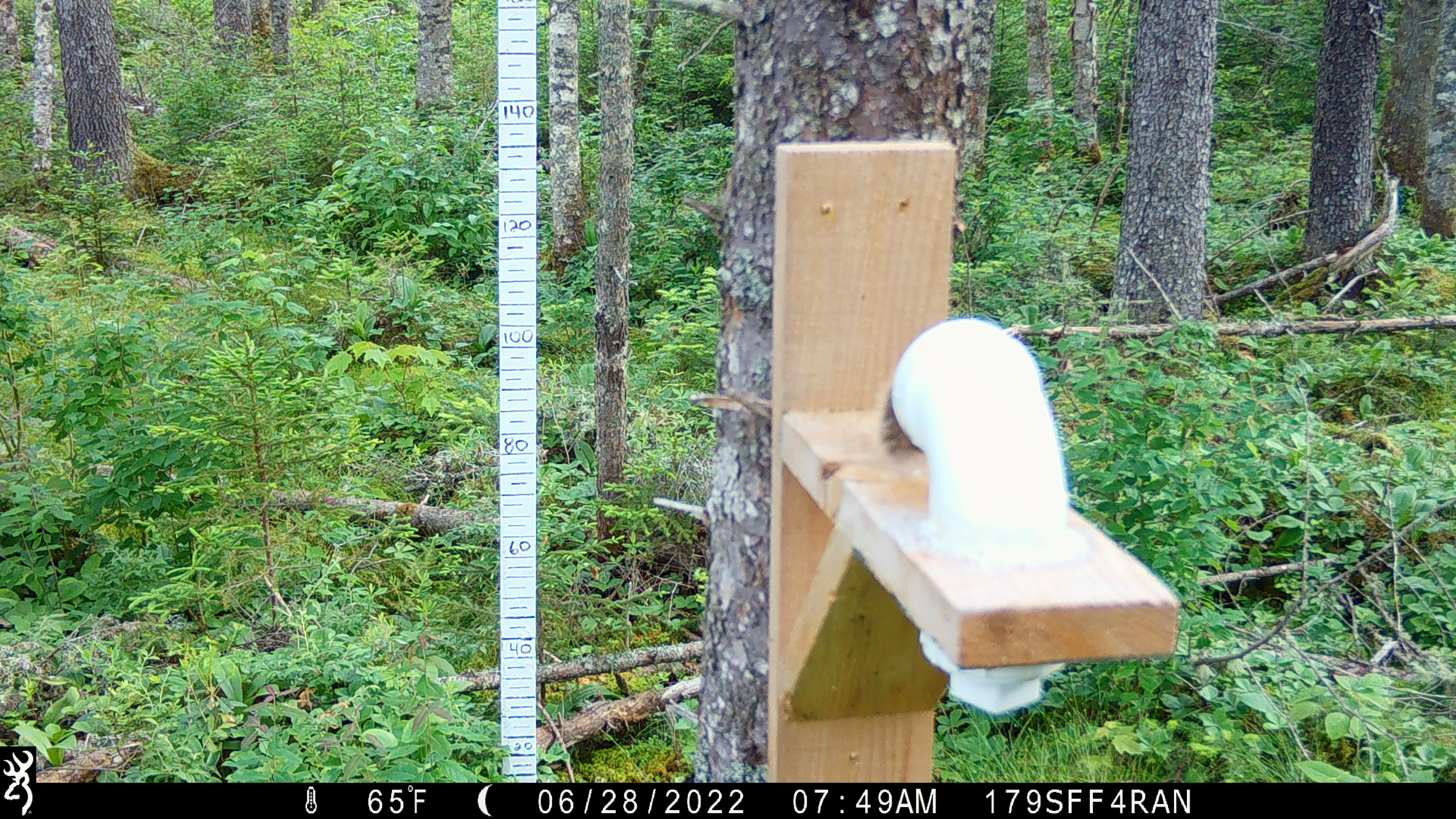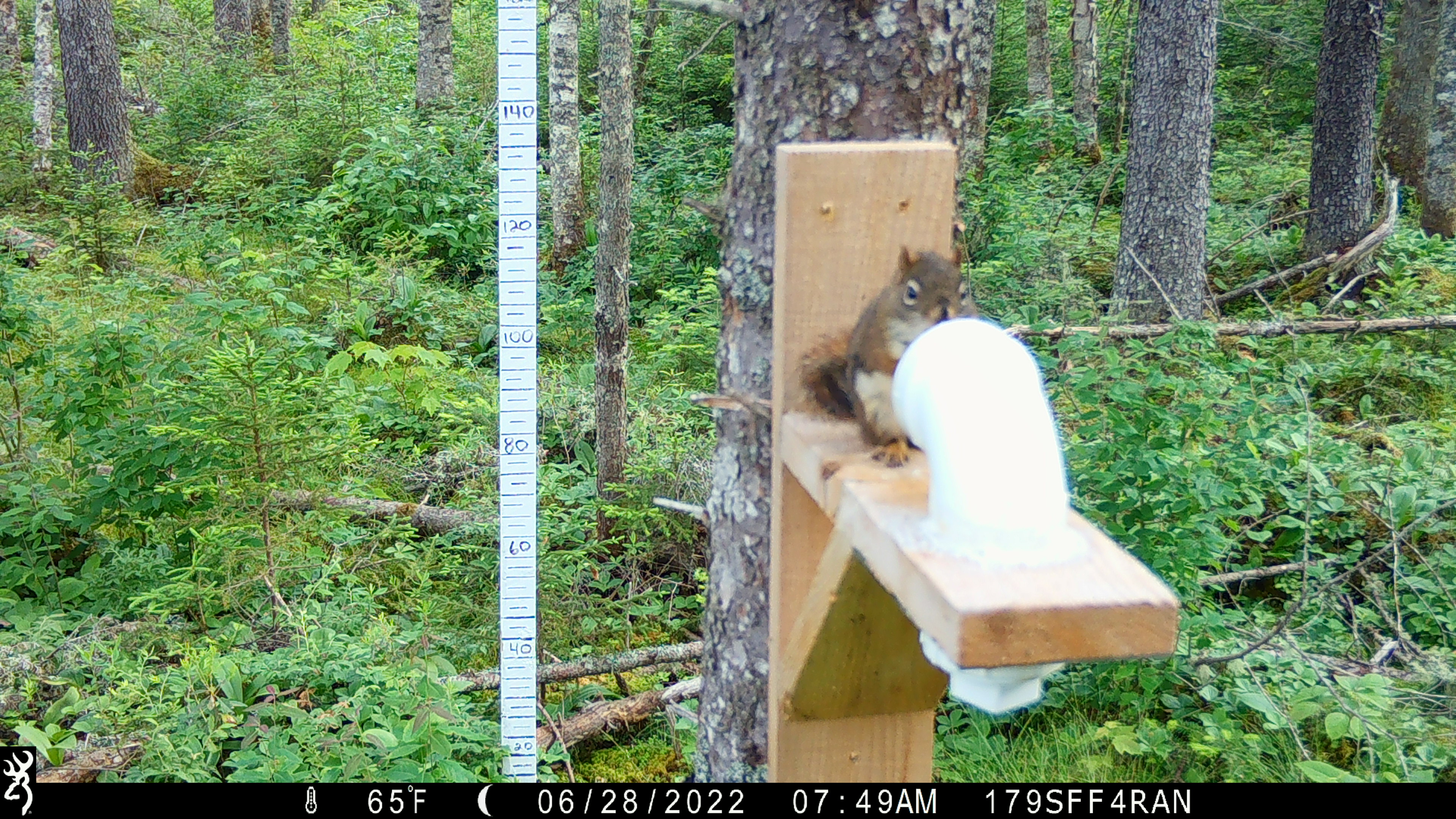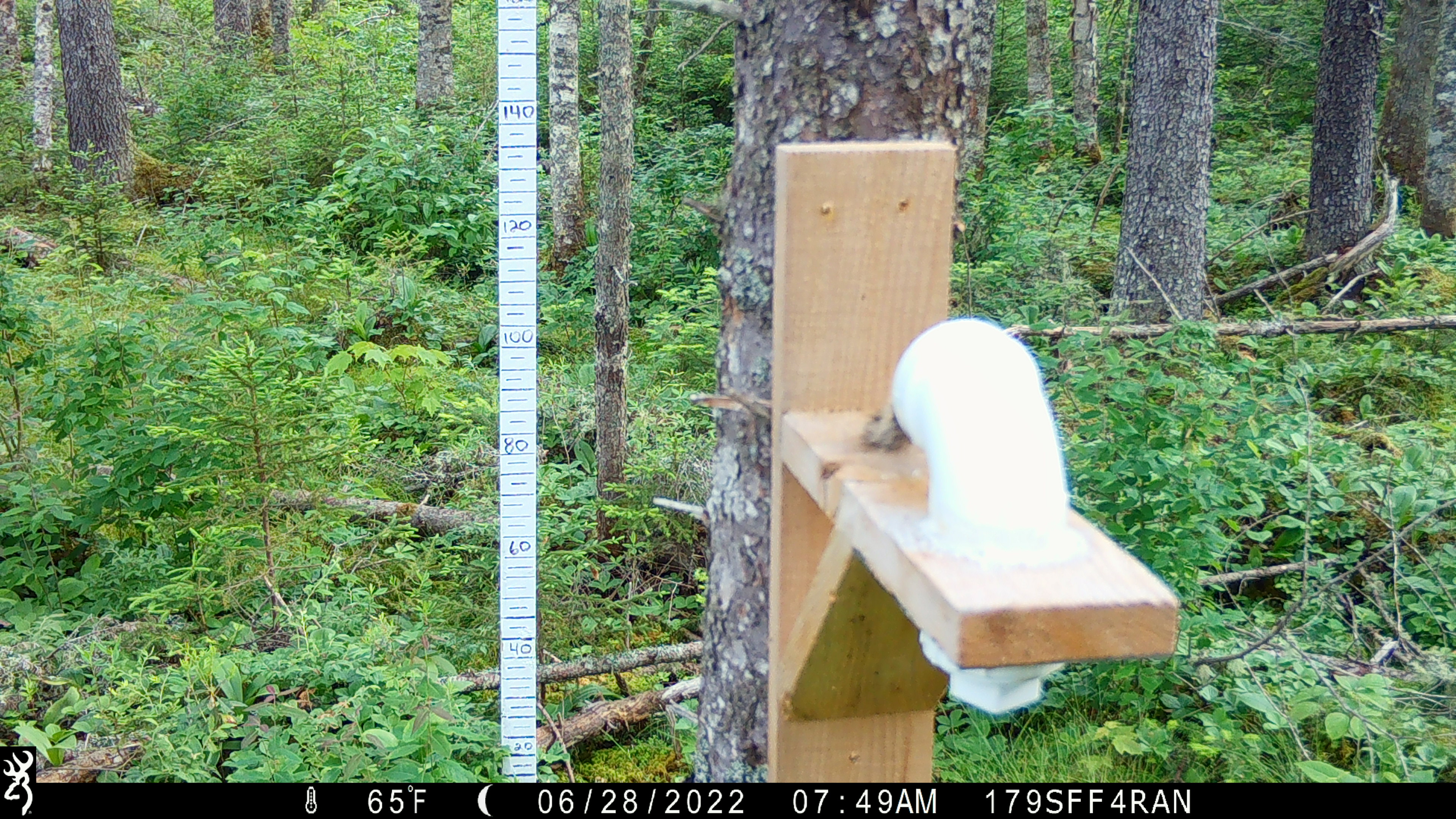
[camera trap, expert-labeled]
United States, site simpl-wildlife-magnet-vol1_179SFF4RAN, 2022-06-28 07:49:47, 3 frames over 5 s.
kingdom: Animalia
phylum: Chordata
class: Mammalia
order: Rodentia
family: Sciuridae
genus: Tamiasciurus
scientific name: Tamiasciurus hudsonicus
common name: red squirrel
Red squirrel (Tamiasciurus hudsonicus).